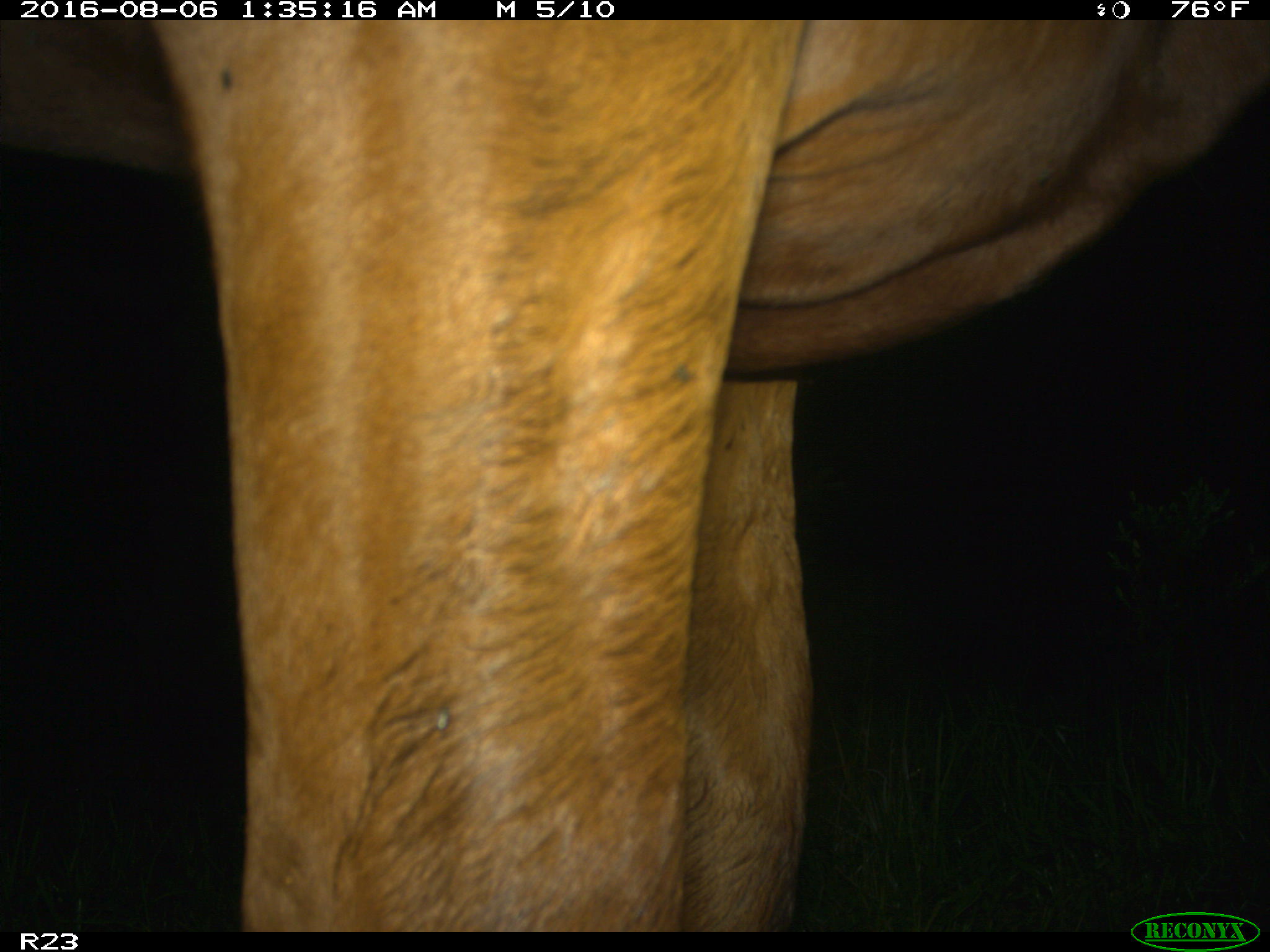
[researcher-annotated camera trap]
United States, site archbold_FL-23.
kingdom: Animalia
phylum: Chordata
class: Mammalia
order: Artiodactyla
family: Bovidae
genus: Bos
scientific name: Bos taurus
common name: domestic cow